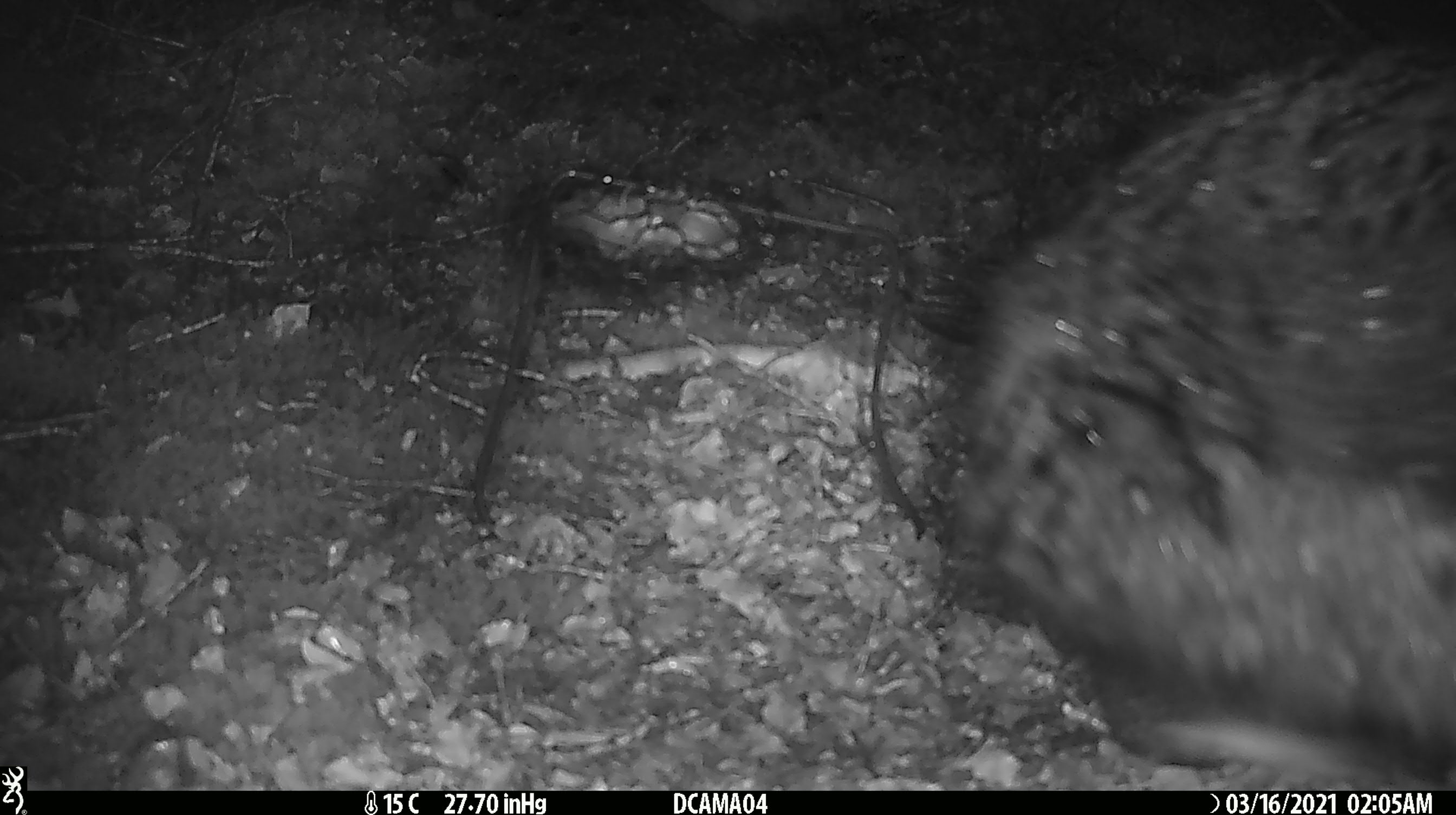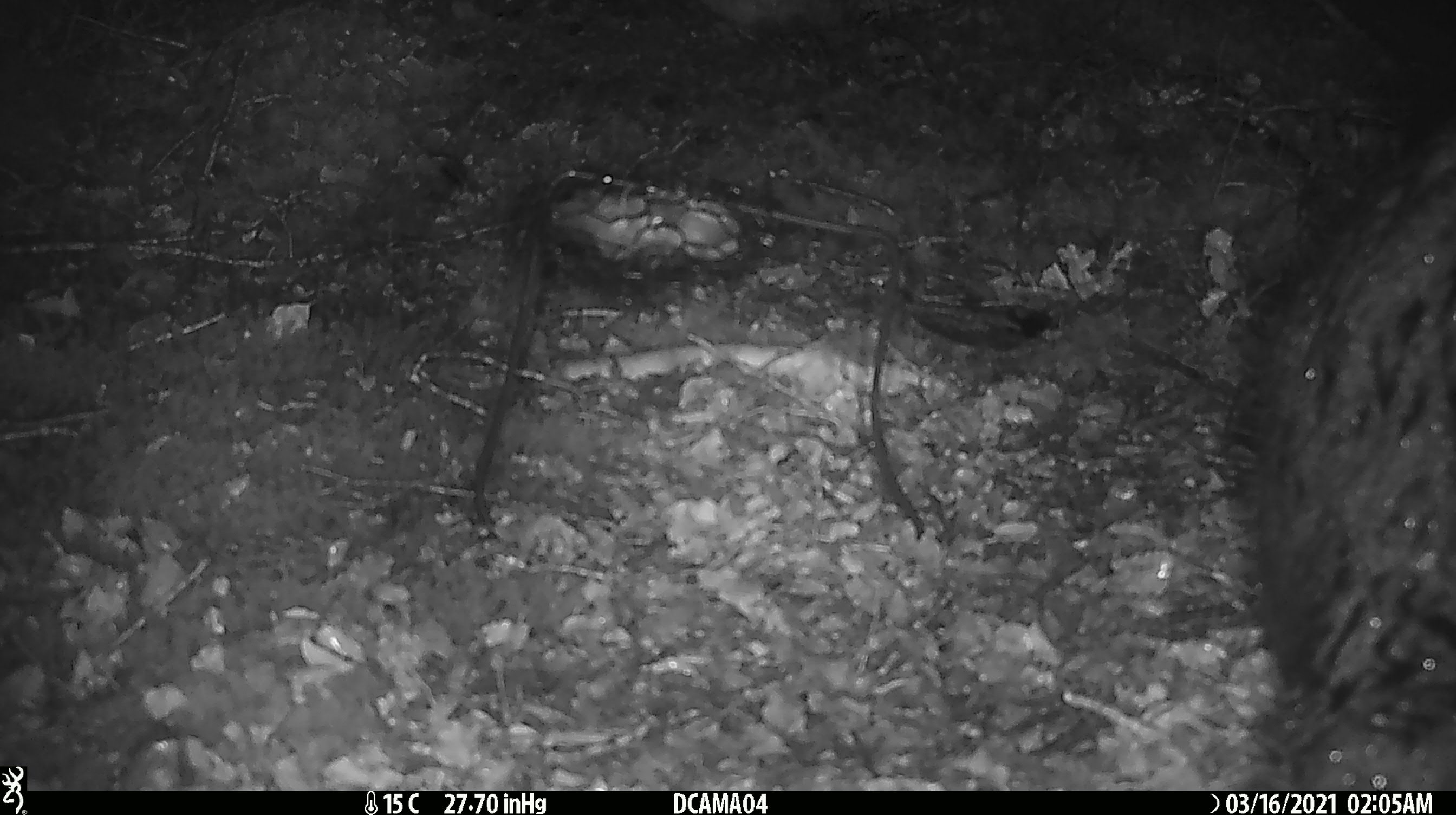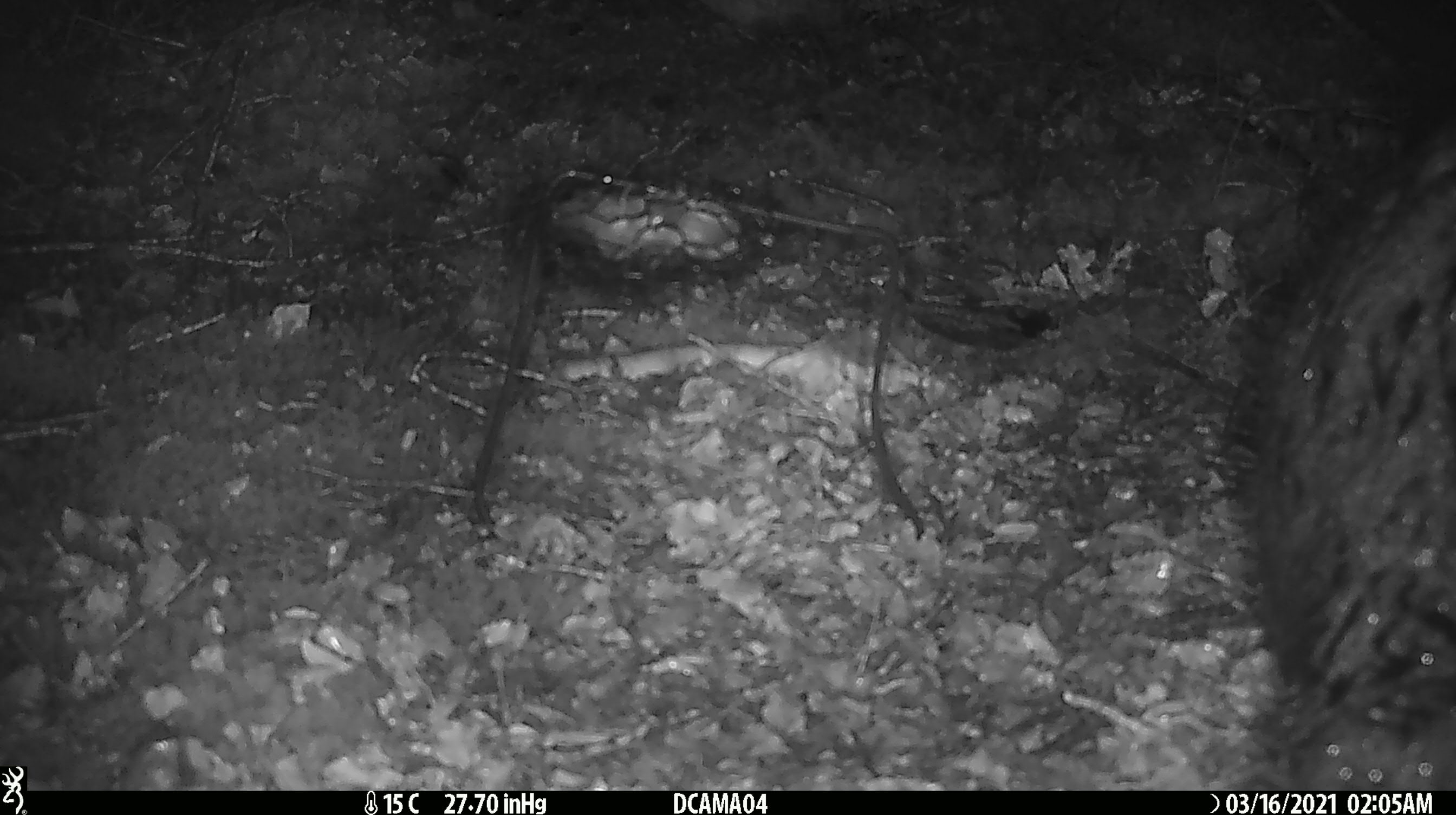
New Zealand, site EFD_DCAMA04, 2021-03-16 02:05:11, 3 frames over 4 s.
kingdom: Animalia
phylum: Chordata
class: Mammalia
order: Diprotodontia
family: Phalangeridae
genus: Trichosurus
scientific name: Trichosurus vulpecula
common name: common brushtail possum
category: possum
Possum (common brushtail possum) (Trichosurus vulpecula).